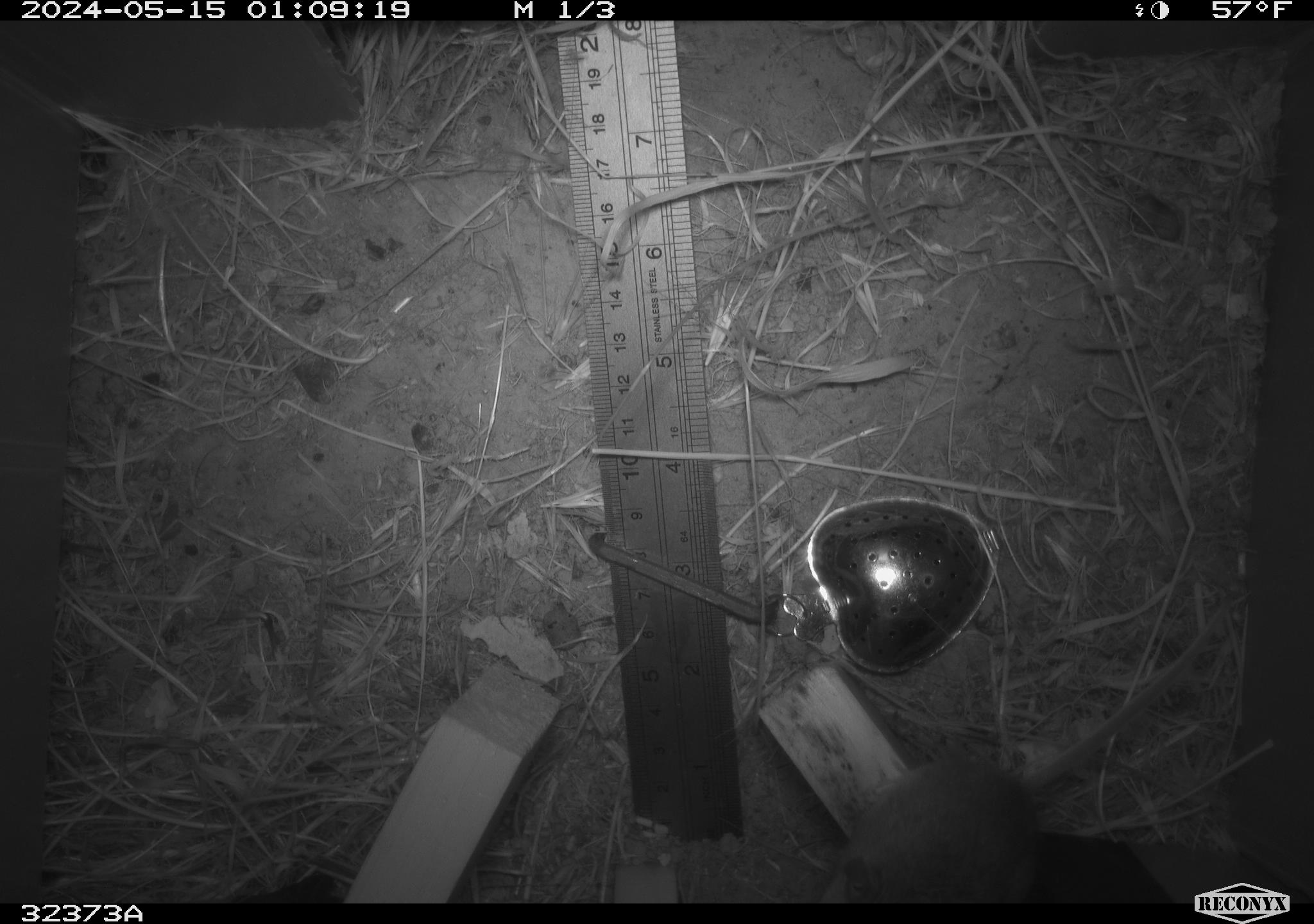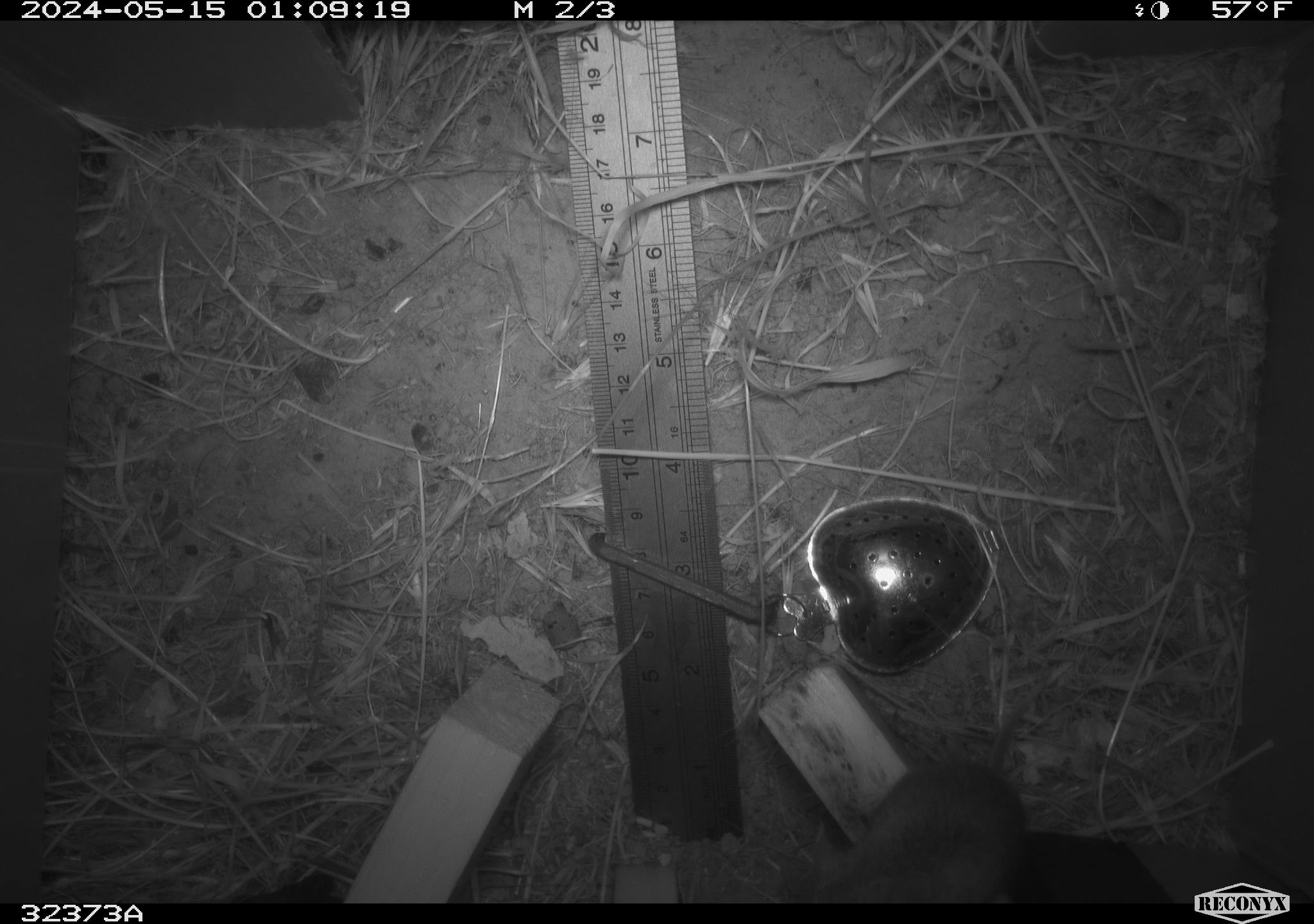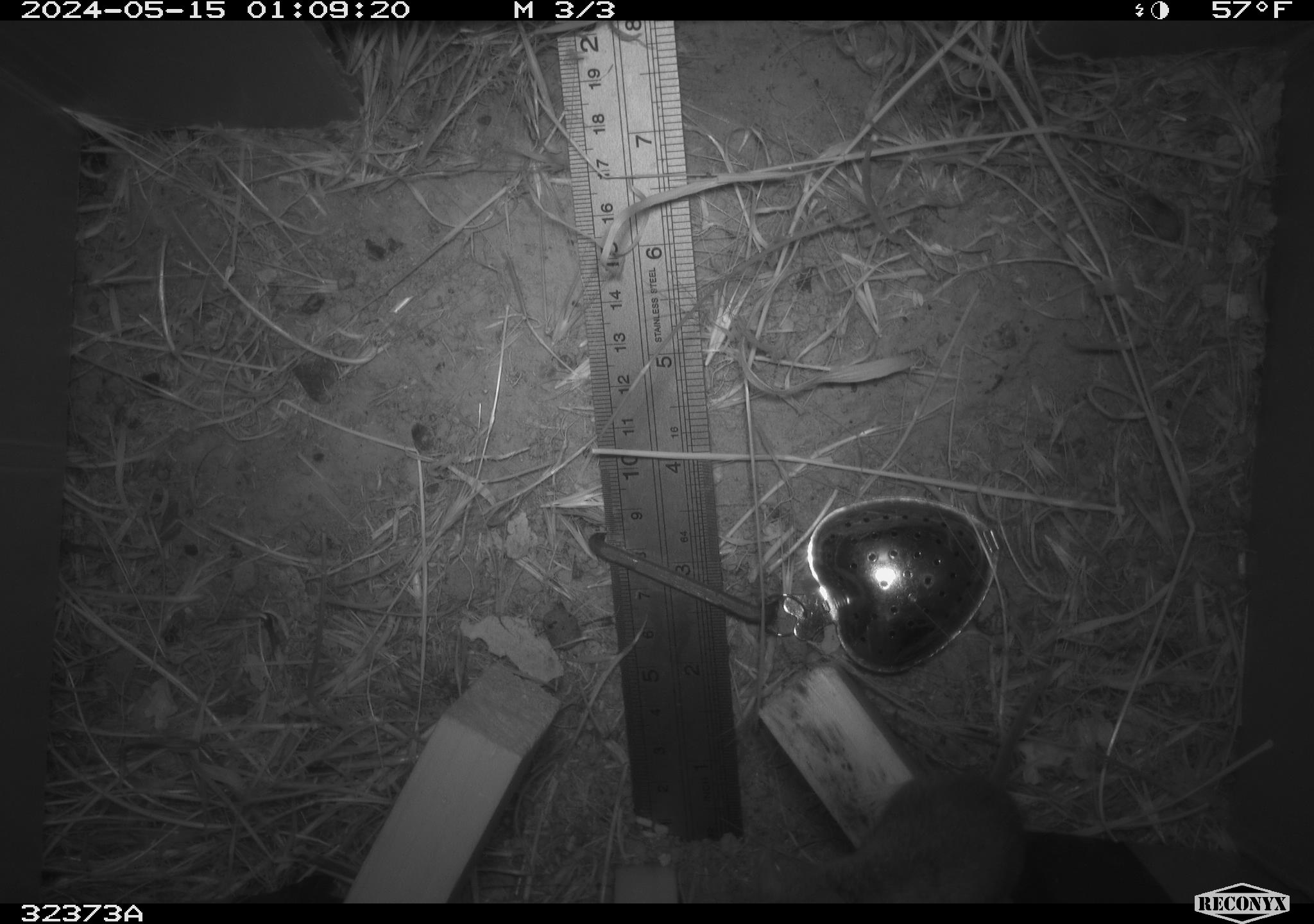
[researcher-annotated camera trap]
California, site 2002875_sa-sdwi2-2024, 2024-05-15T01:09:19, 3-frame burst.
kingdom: Animalia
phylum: Chordata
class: Mammalia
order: Rodentia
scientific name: Rodentia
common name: mouse species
Mouse species (Rodentia).